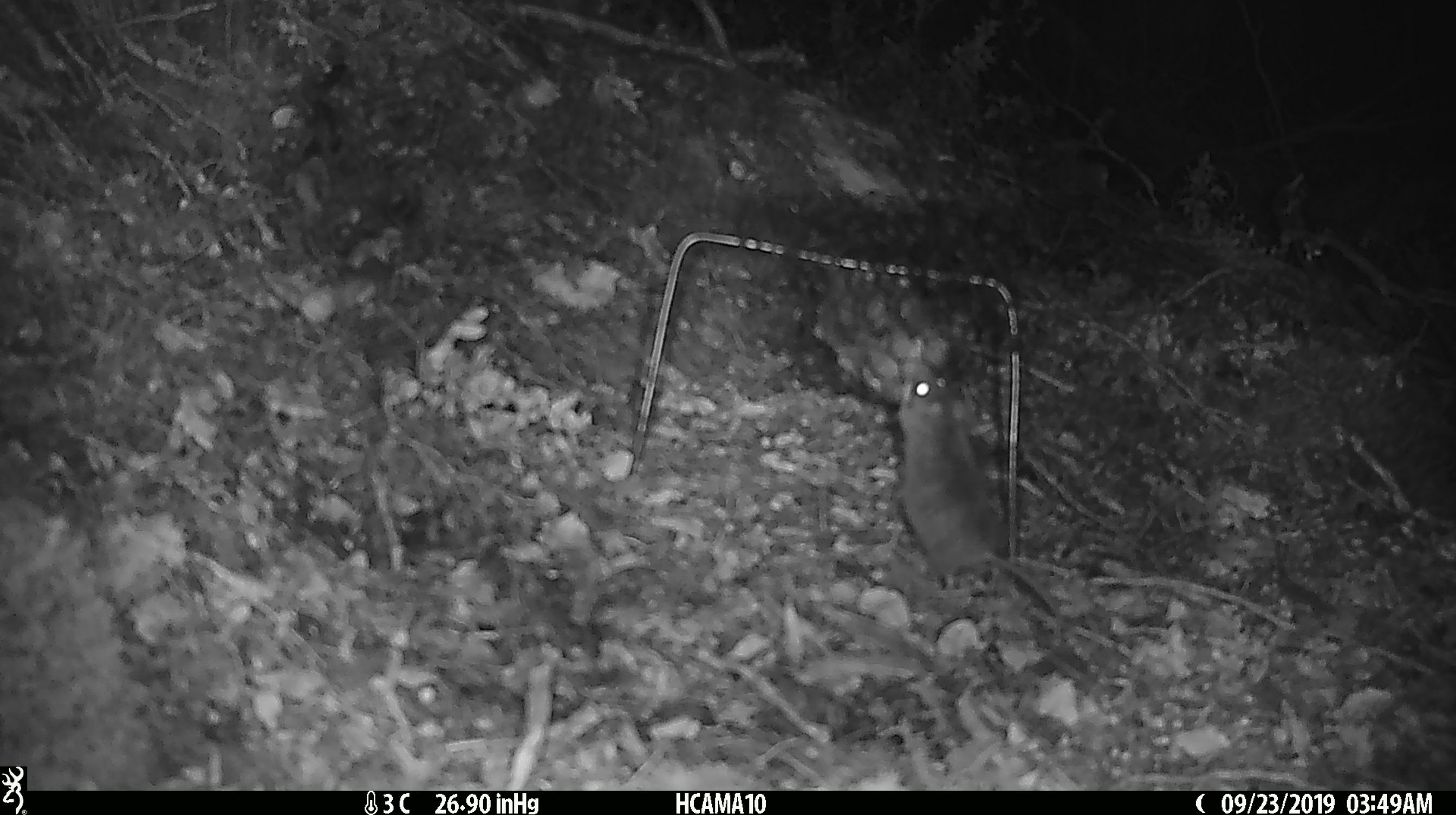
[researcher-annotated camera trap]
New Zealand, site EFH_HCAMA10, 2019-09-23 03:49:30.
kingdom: Animalia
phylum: Chordata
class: Mammalia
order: Rodentia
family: Muridae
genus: Mus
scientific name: Mus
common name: mouse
Mouse (Mus).